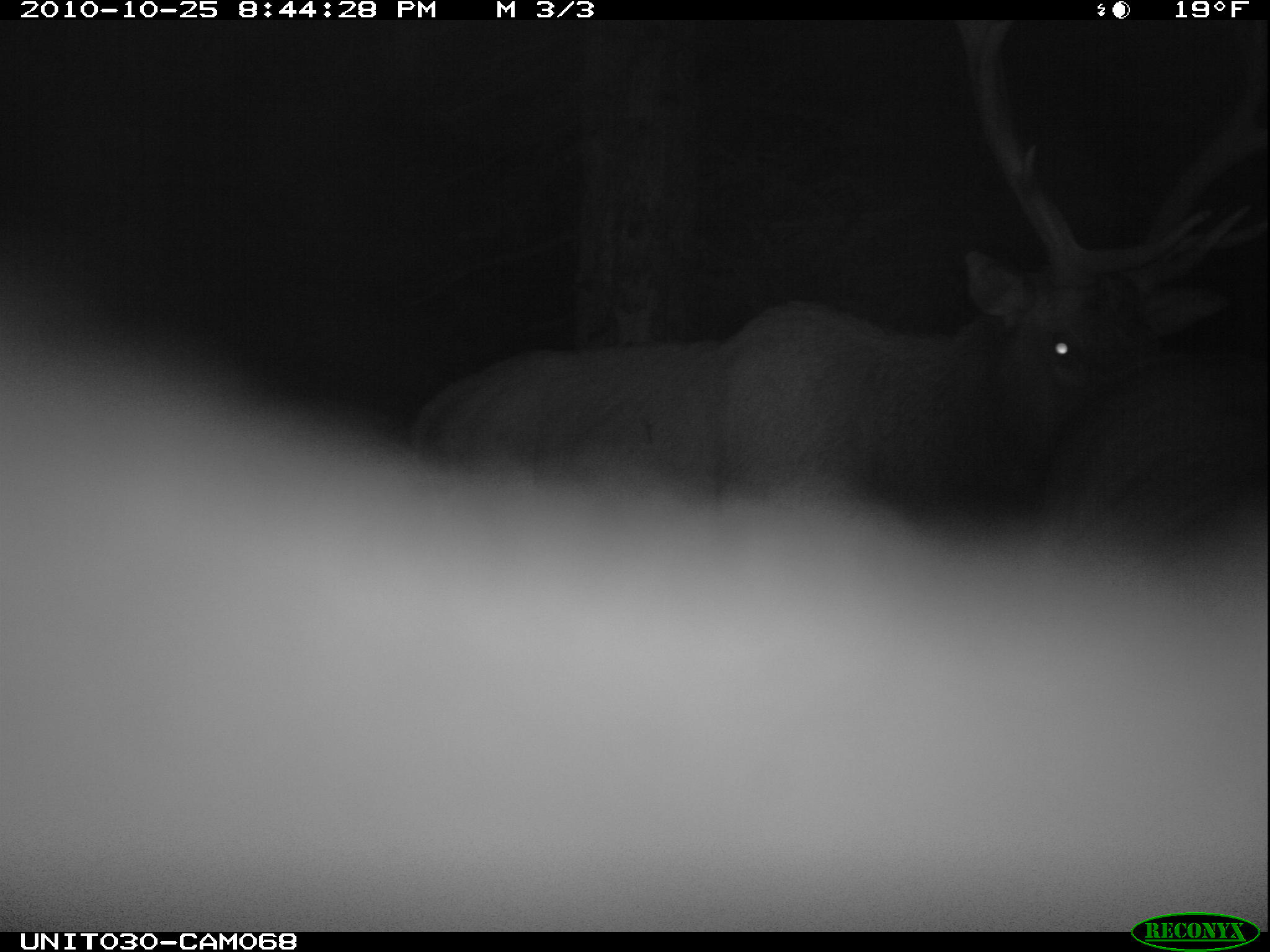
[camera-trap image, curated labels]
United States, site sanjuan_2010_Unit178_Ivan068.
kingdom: Animalia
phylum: Chordata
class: Mammalia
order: Artiodactyla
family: Cervidae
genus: Cervus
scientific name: Cervus elaphus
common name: red deer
Cervus elaphus (red deer).